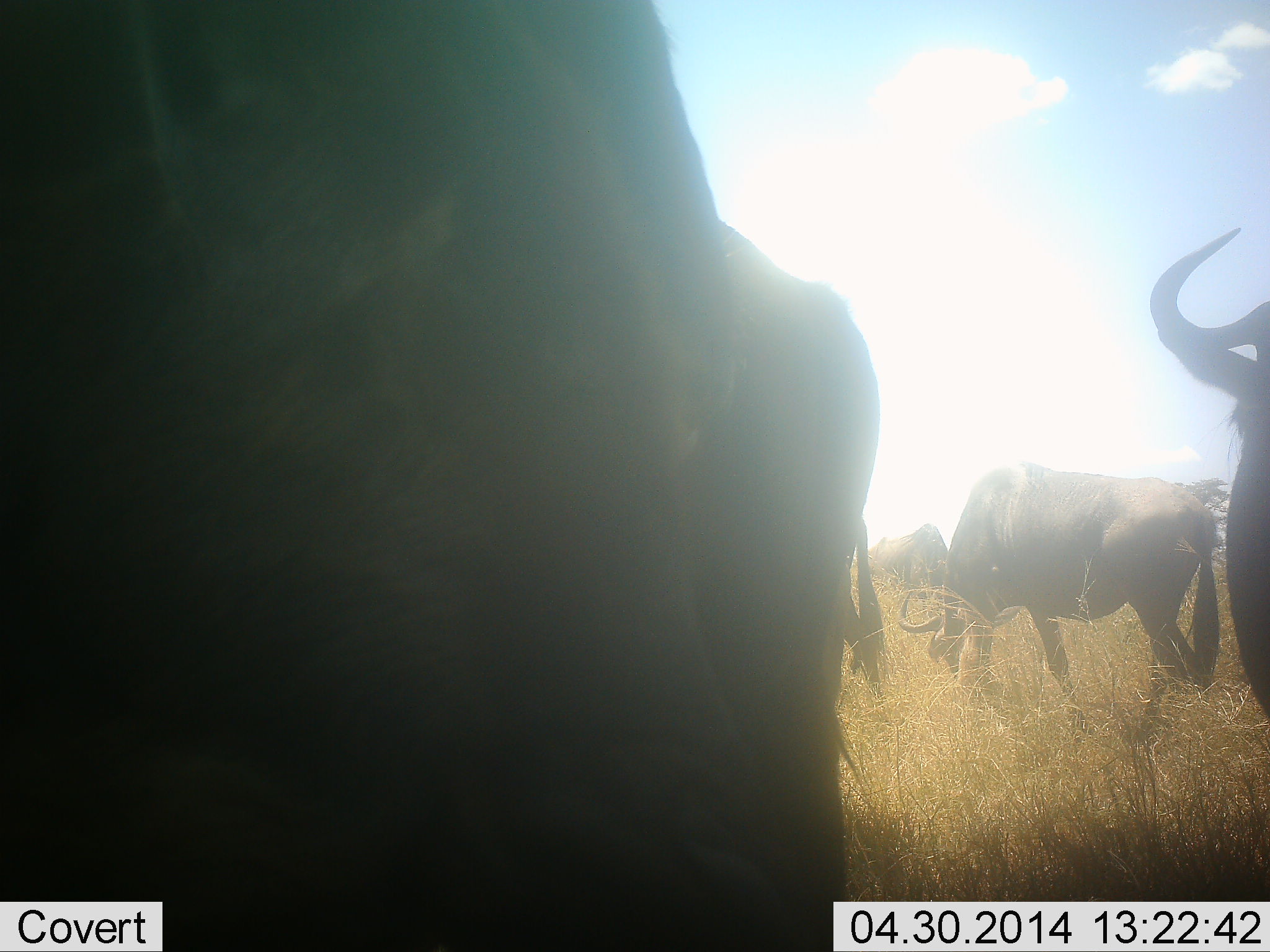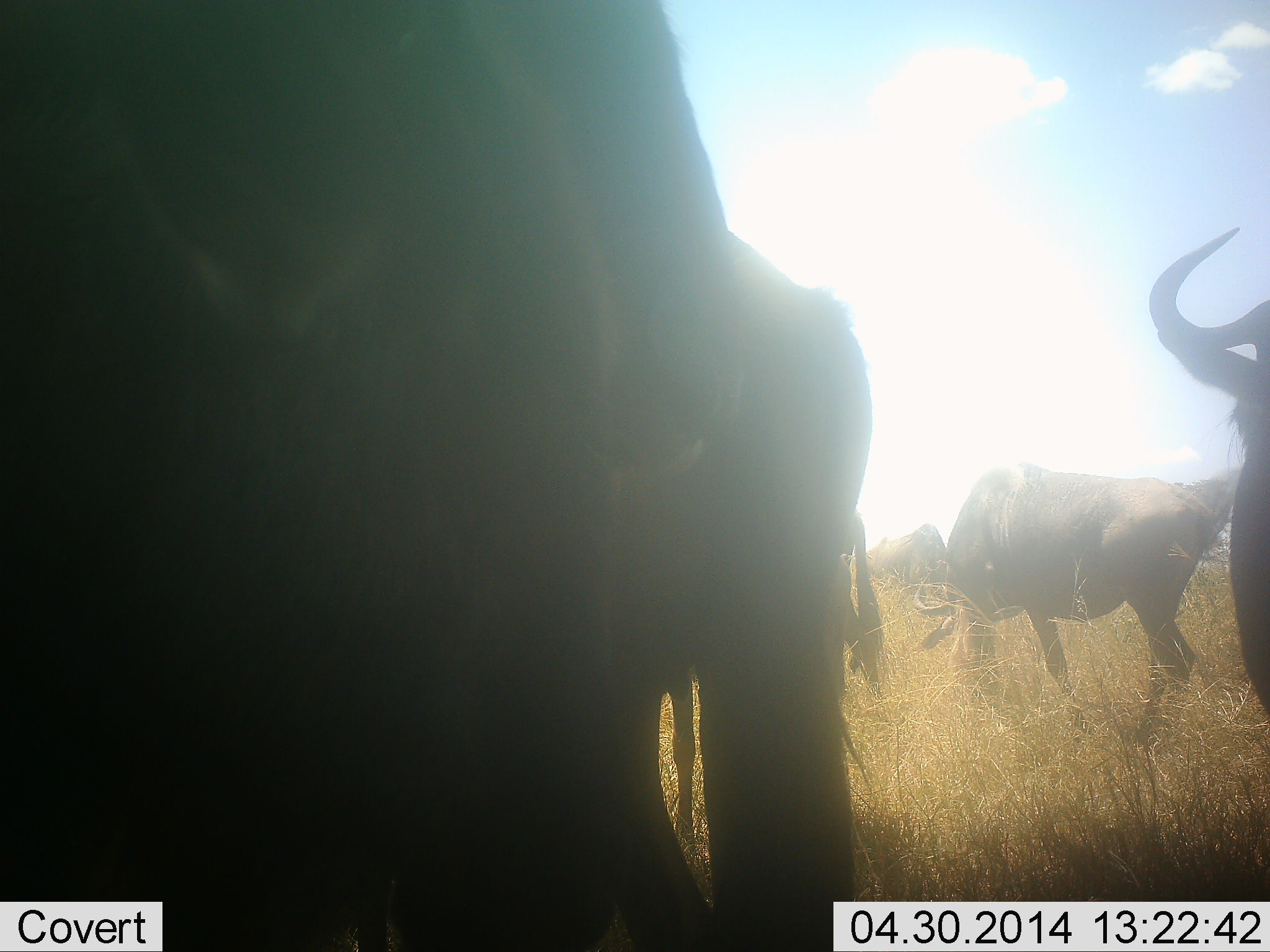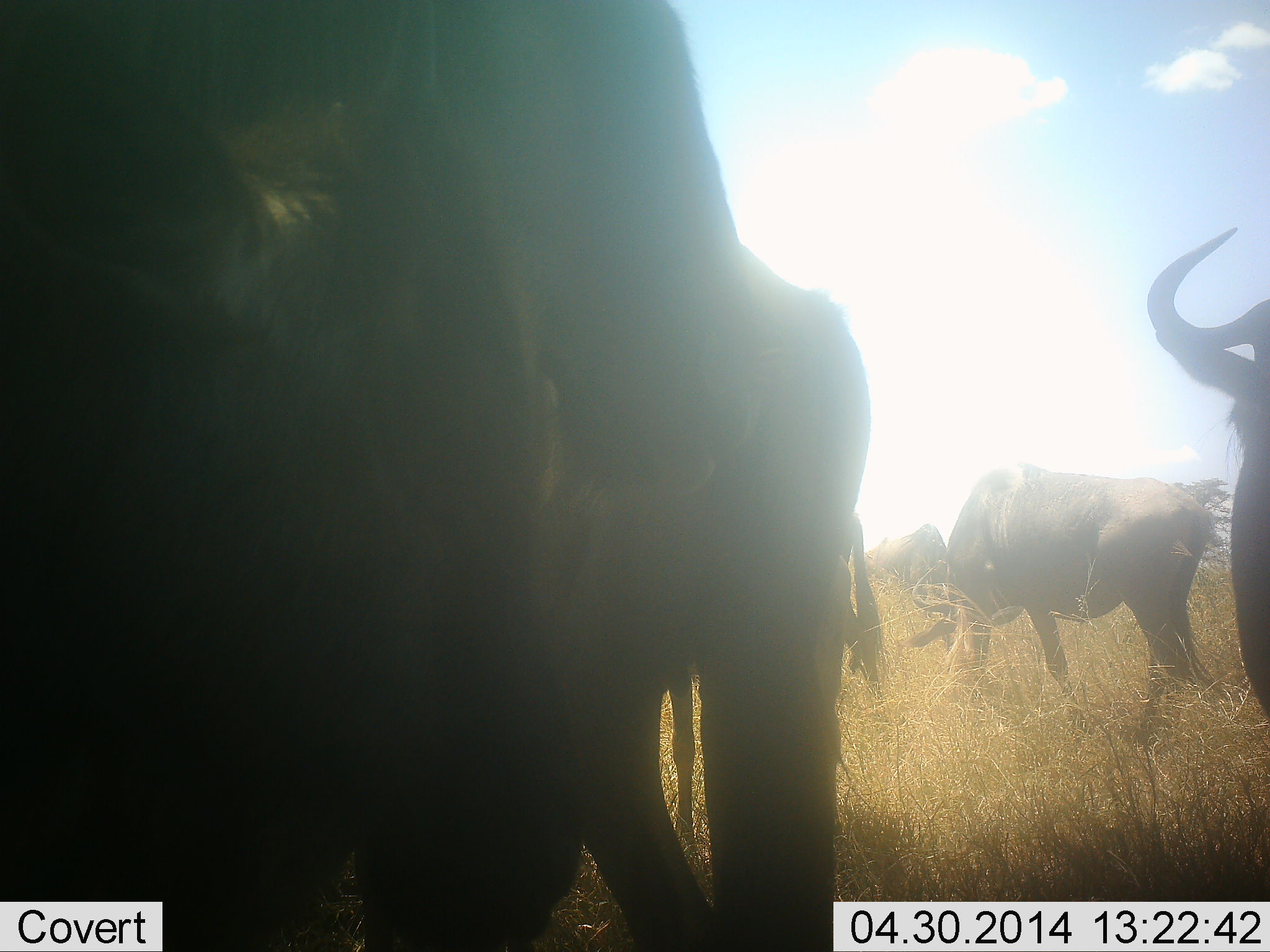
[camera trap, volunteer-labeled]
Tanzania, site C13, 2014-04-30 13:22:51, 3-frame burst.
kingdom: Animalia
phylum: Chordata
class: Mammalia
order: Artiodactyla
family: Bovidae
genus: Connochaetes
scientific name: Connochaetes taurinus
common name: blue wildebeest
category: wildebeest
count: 5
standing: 80%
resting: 0%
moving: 0%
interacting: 0%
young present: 0%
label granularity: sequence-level